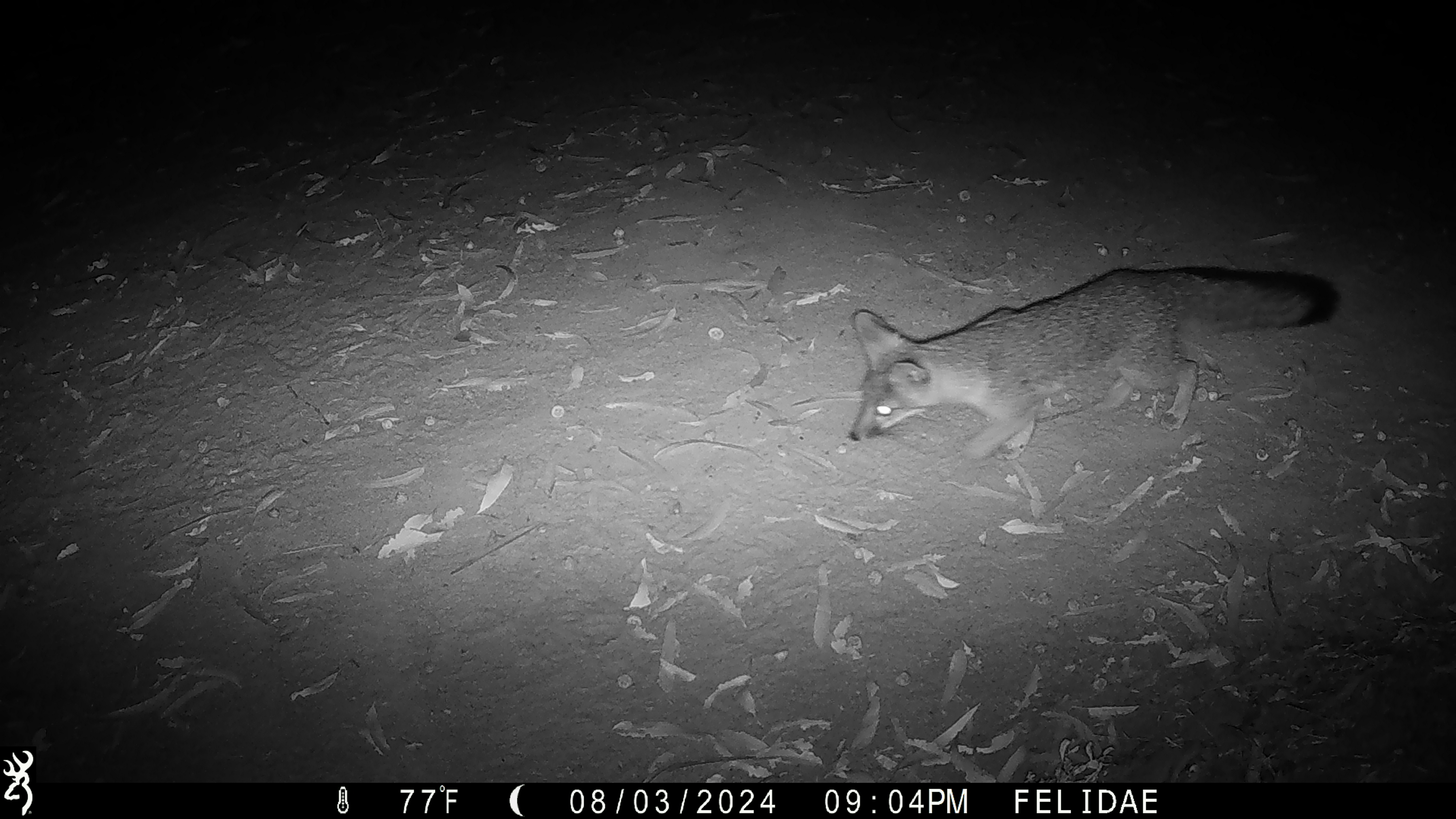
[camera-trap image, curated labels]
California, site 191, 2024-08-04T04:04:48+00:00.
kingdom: Animalia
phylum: Chordata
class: Mammalia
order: Carnivora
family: Canidae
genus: Urocyon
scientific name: Urocyon cinereoargenteus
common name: gray fox